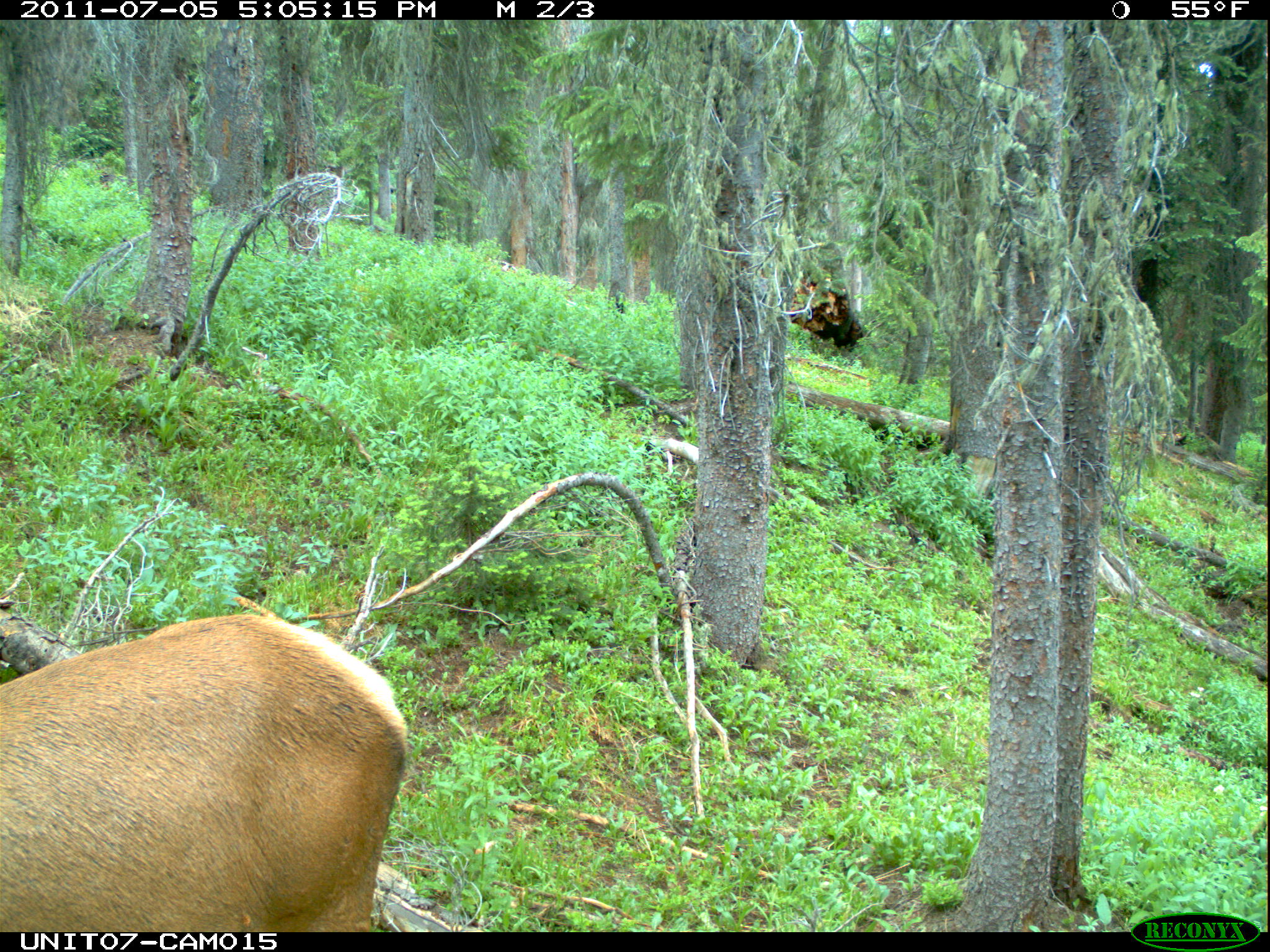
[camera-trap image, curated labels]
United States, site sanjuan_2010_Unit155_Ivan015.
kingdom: Animalia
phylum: Chordata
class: Mammalia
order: Artiodactyla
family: Cervidae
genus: Cervus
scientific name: Cervus elaphus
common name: red deer